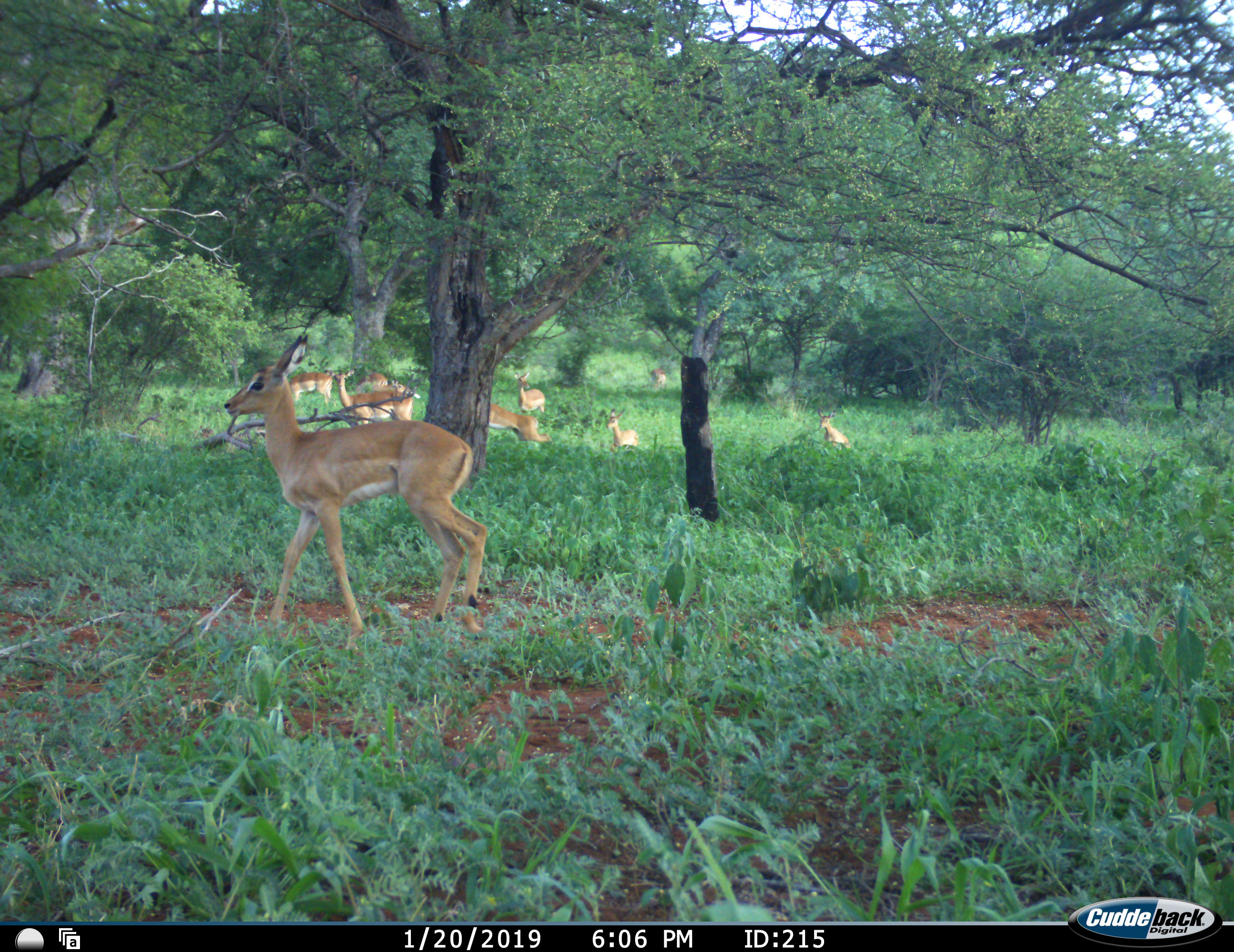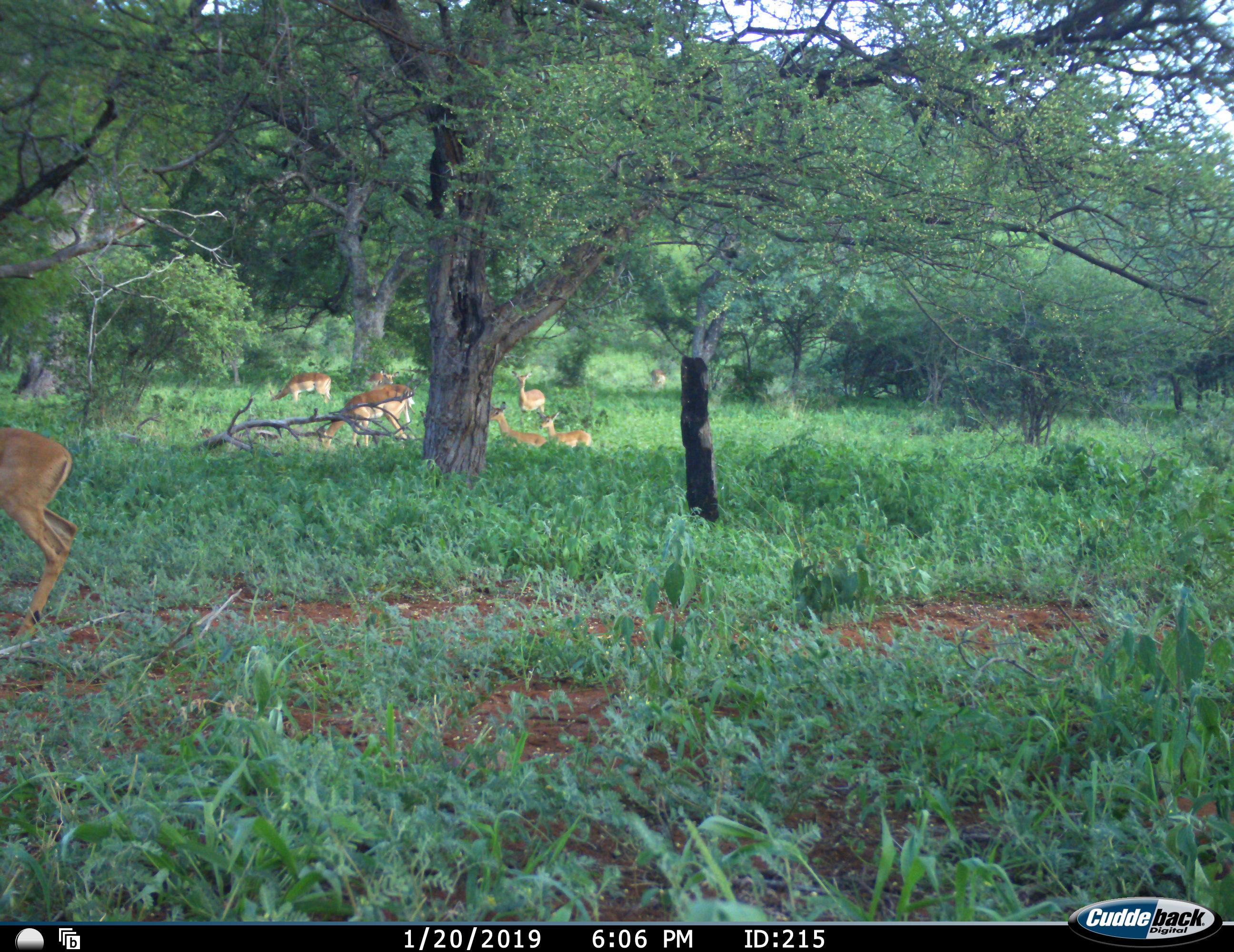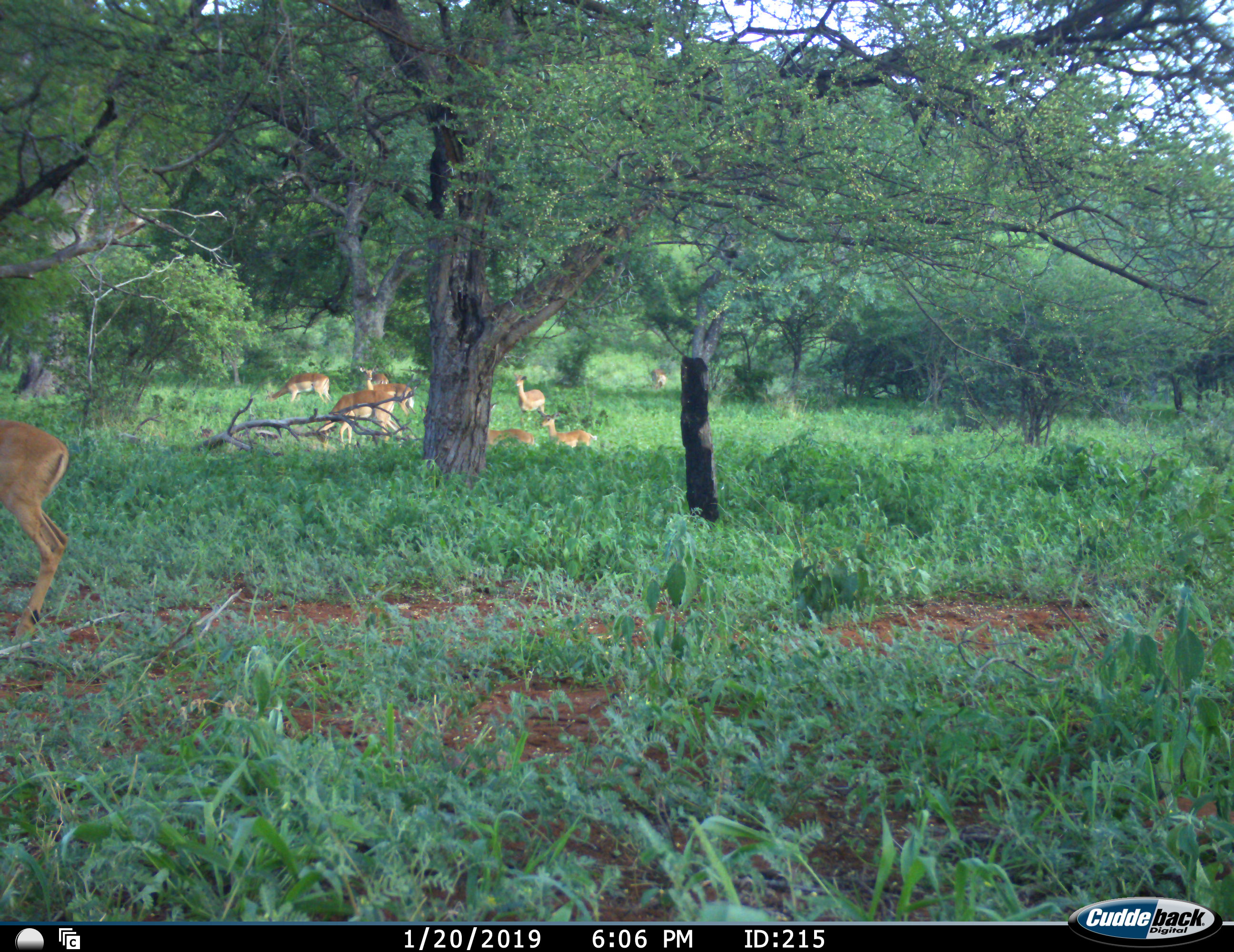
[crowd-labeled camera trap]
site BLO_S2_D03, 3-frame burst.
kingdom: Animalia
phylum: Chordata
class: Mammalia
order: Artiodactyla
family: Bovidae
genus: Aepyceros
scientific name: Aepyceros melampus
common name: impala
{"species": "impala (Aepyceros melampus)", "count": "9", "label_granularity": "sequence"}